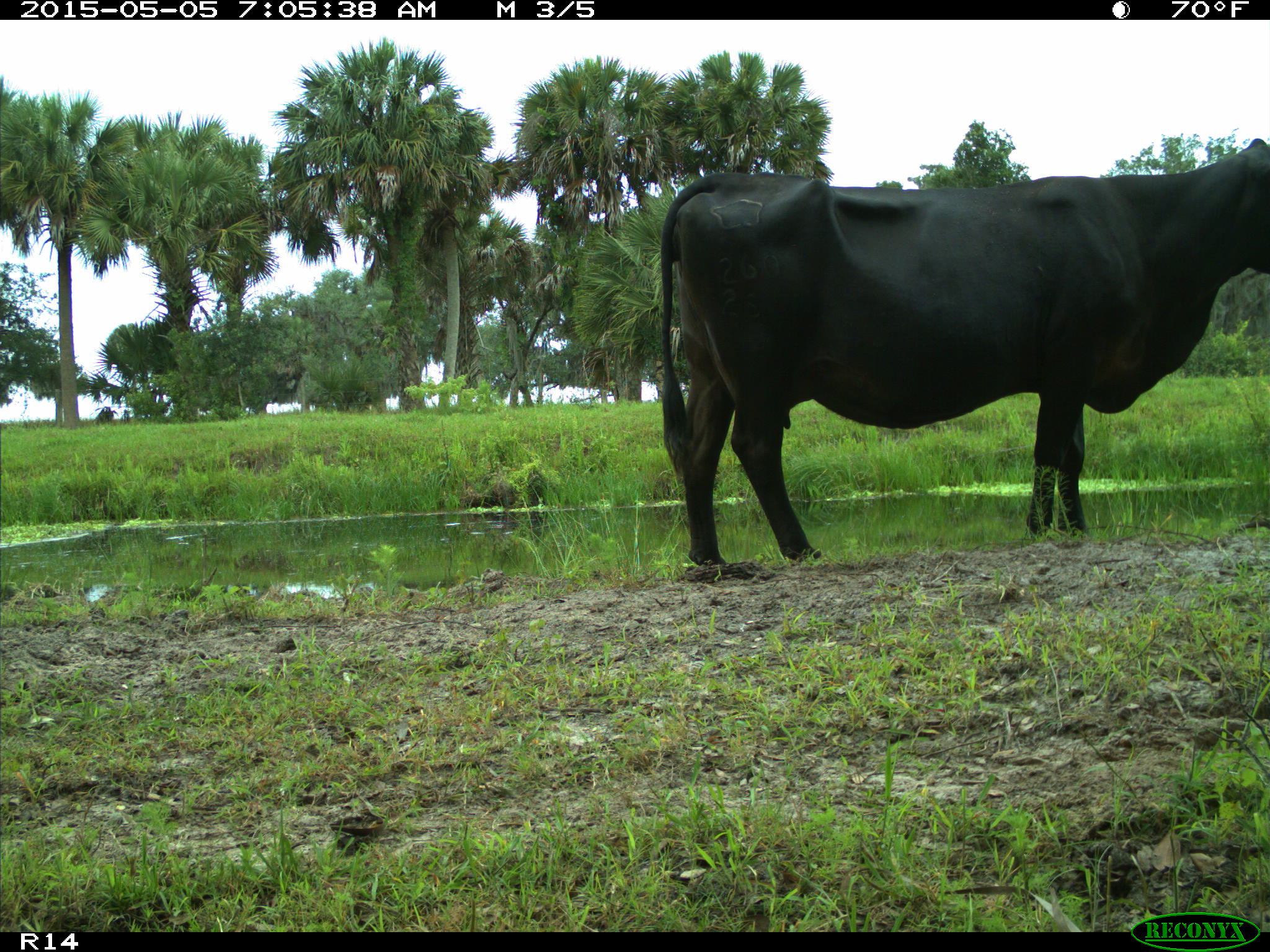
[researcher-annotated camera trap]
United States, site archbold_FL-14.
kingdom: Animalia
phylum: Chordata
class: Mammalia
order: Artiodactyla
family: Bovidae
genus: Bos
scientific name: Bos taurus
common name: domestic cow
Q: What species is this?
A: Bos taurus (domestic cow).